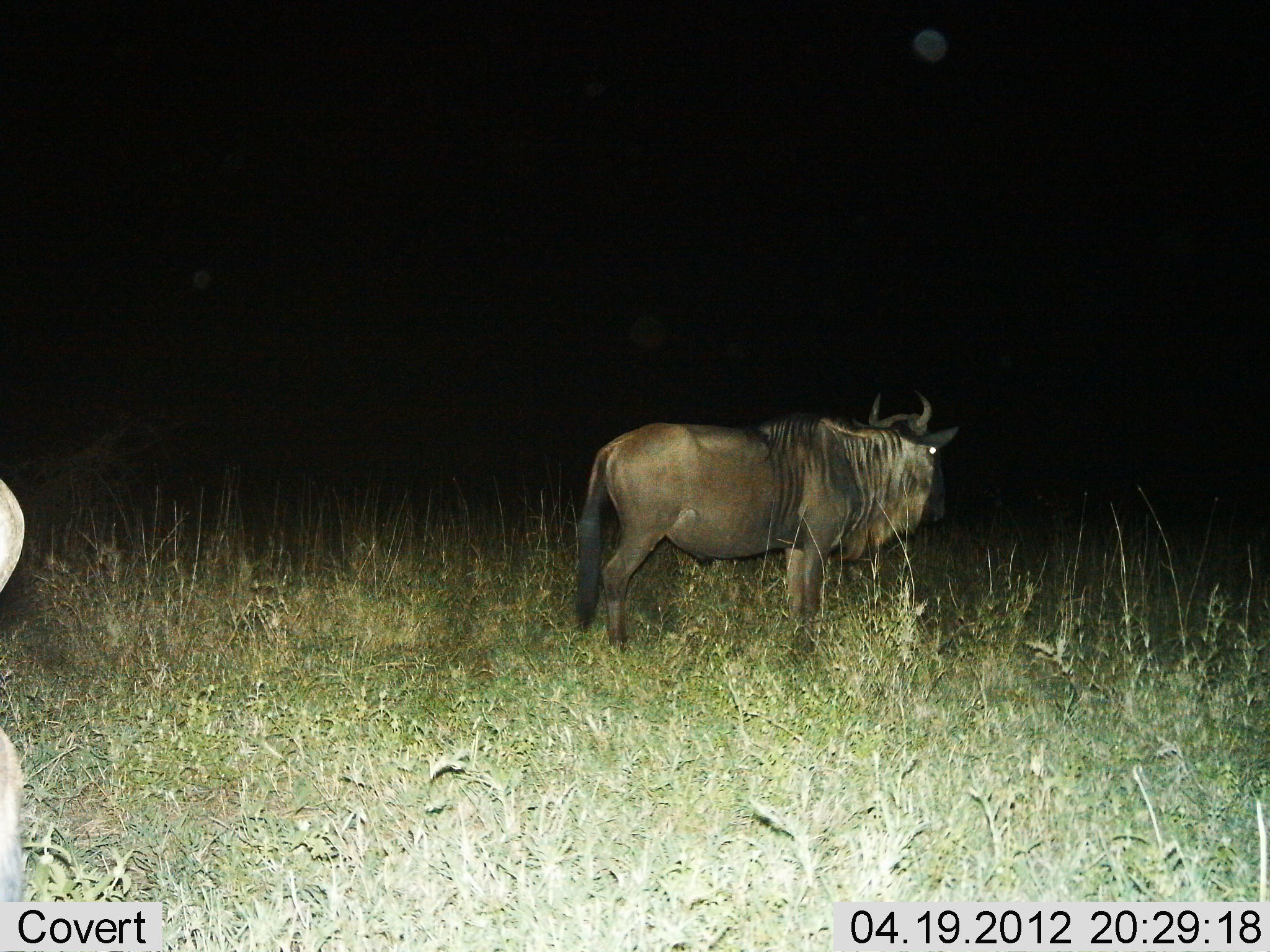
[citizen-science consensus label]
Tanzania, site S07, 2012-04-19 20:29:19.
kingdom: Animalia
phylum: Chordata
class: Mammalia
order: Artiodactyla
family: Bovidae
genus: Connochaetes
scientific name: Connochaetes taurinus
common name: blue wildebeest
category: wildebeest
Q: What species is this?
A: Wildebeest (blue wildebeest) (Connochaetes taurinus).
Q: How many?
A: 2.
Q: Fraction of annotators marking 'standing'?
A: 100%.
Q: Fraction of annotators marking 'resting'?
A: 0%.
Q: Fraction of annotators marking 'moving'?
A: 0%.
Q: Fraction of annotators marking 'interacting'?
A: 0%.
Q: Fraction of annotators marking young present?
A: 0%.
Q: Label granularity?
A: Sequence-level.